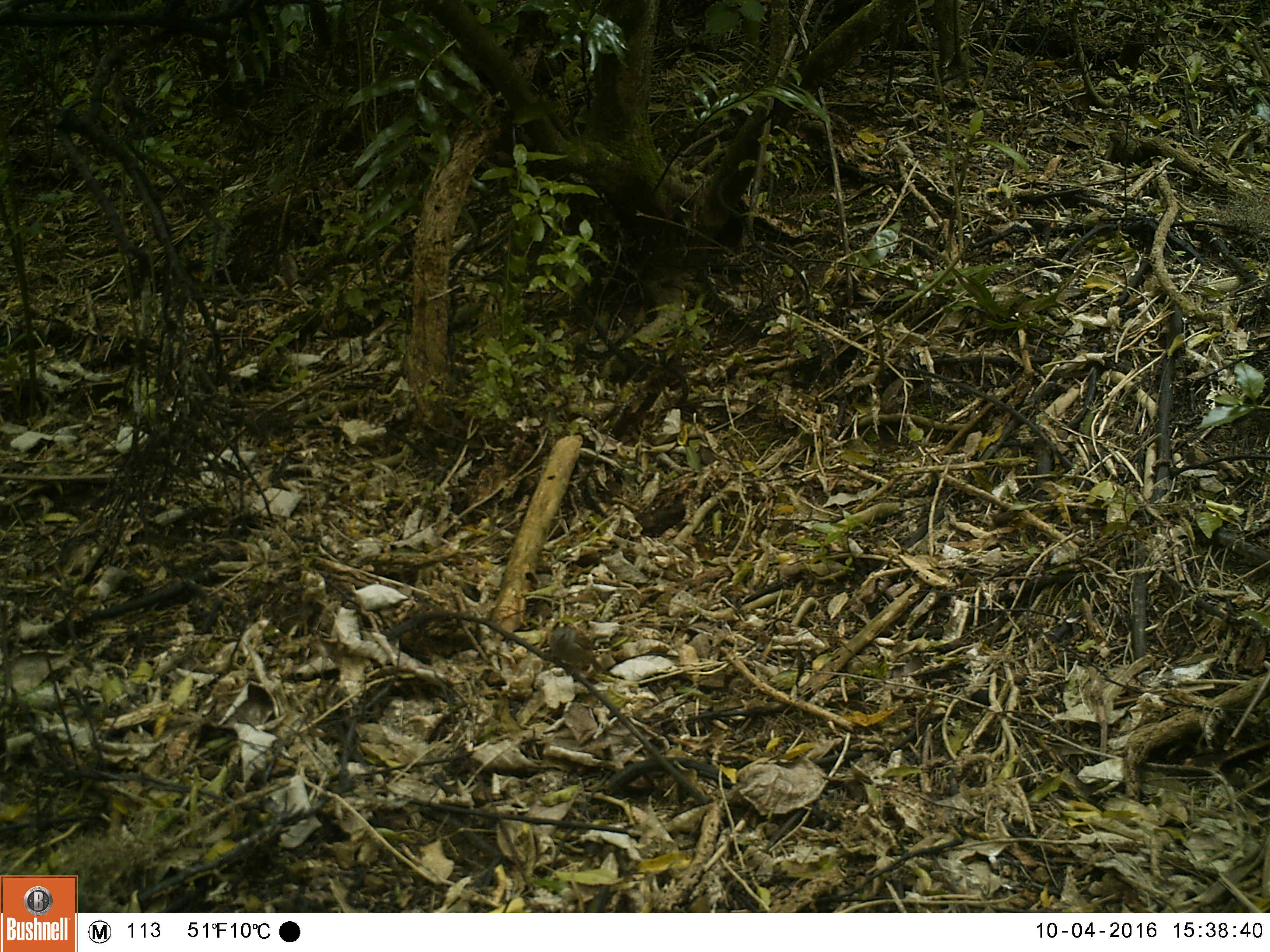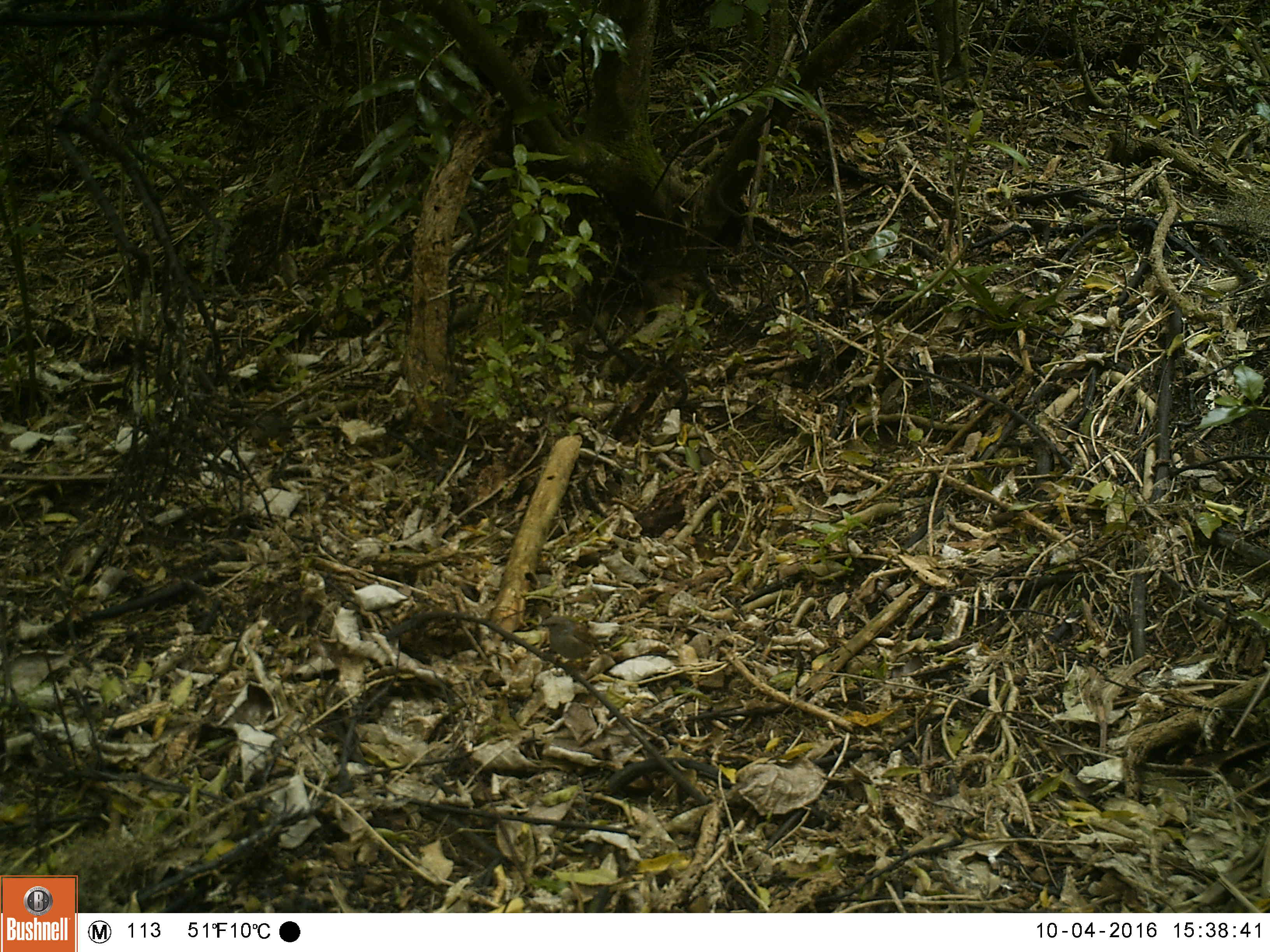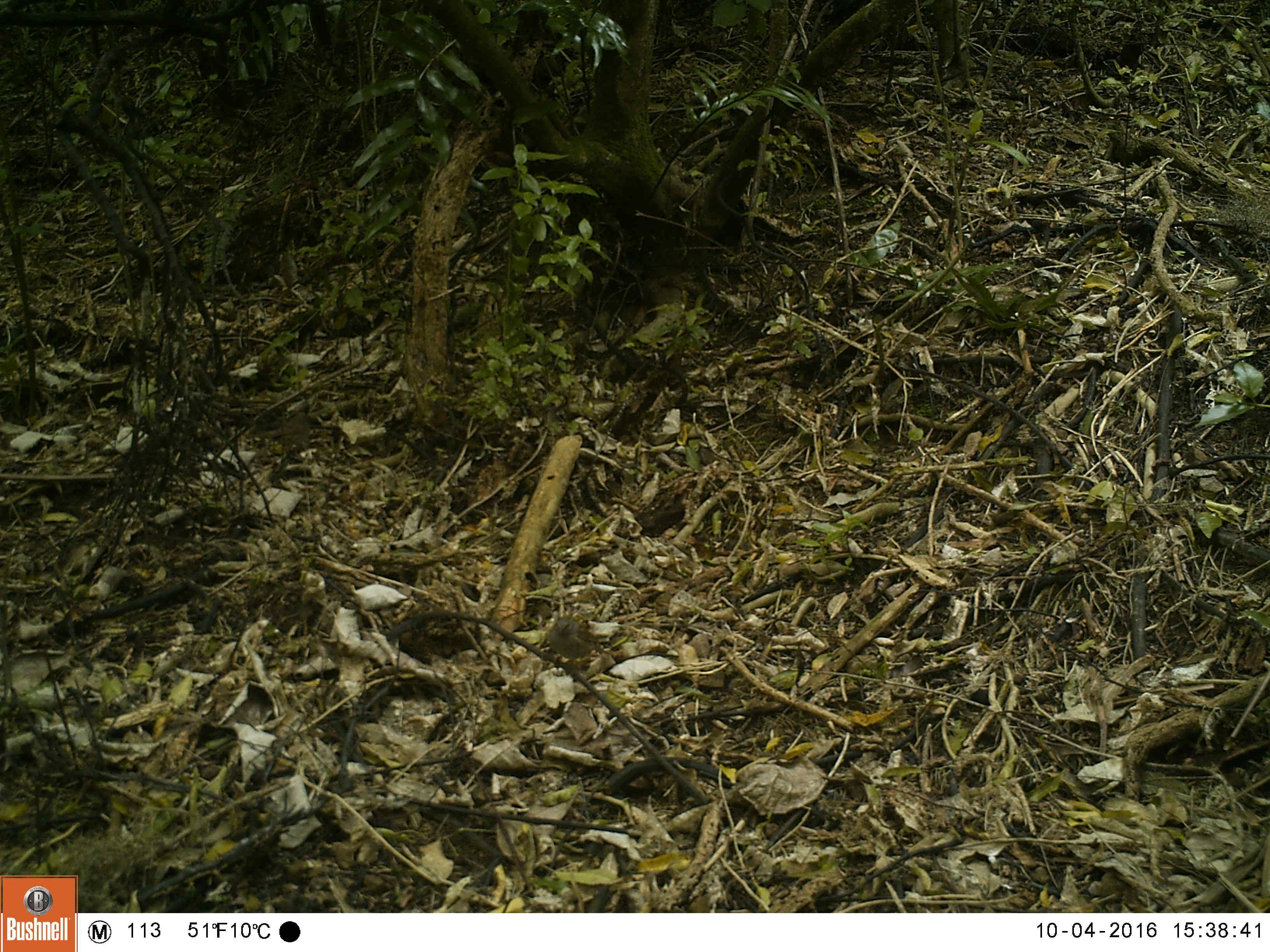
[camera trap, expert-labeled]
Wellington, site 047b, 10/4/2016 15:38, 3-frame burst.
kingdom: Animalia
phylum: Chordata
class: Aves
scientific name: Aves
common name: bird